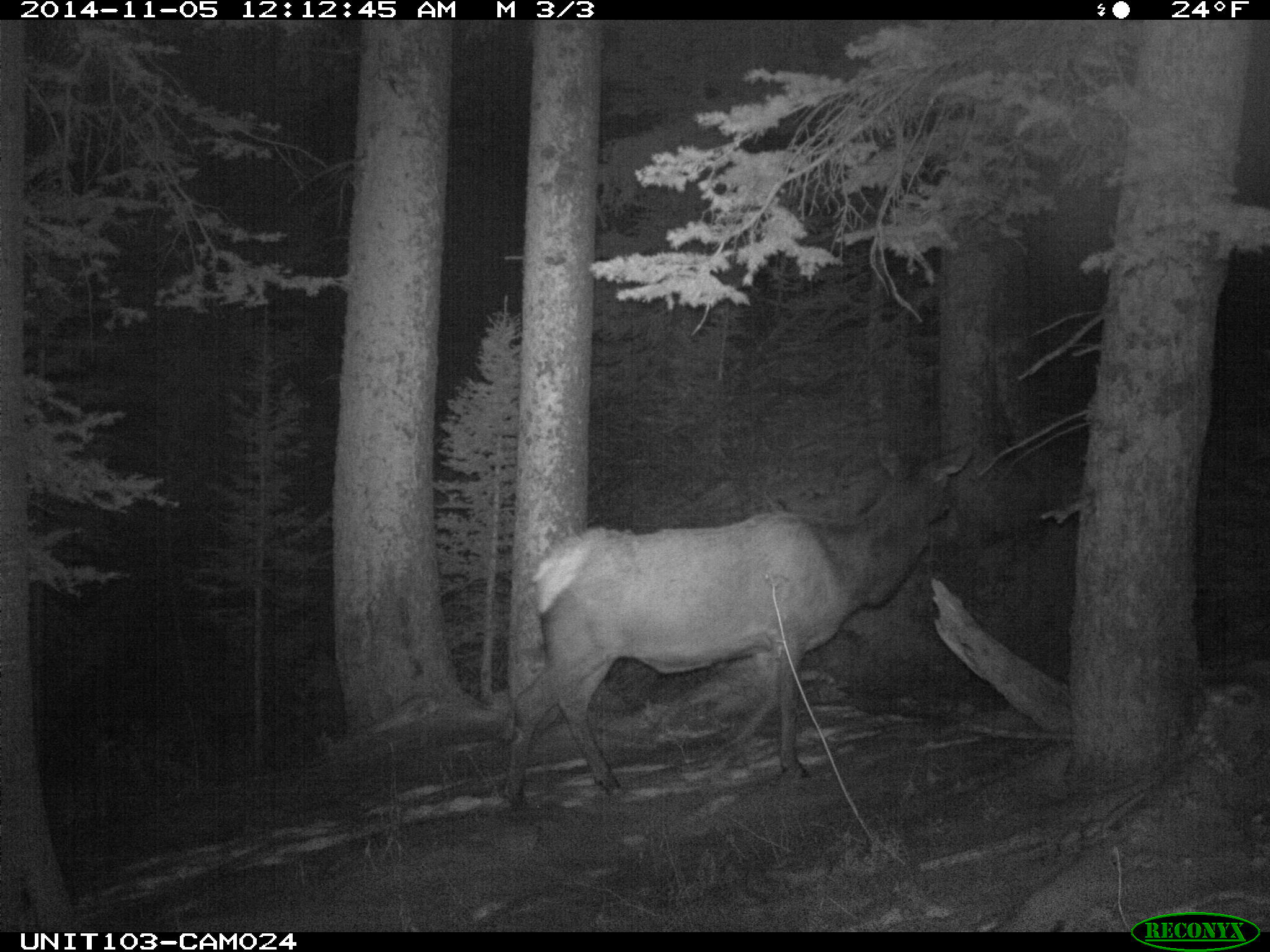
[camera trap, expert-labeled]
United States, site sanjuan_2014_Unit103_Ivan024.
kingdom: Animalia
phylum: Chordata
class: Mammalia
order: Artiodactyla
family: Cervidae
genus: Cervus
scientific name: Cervus elaphus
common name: red deer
Cervus elaphus (red deer).